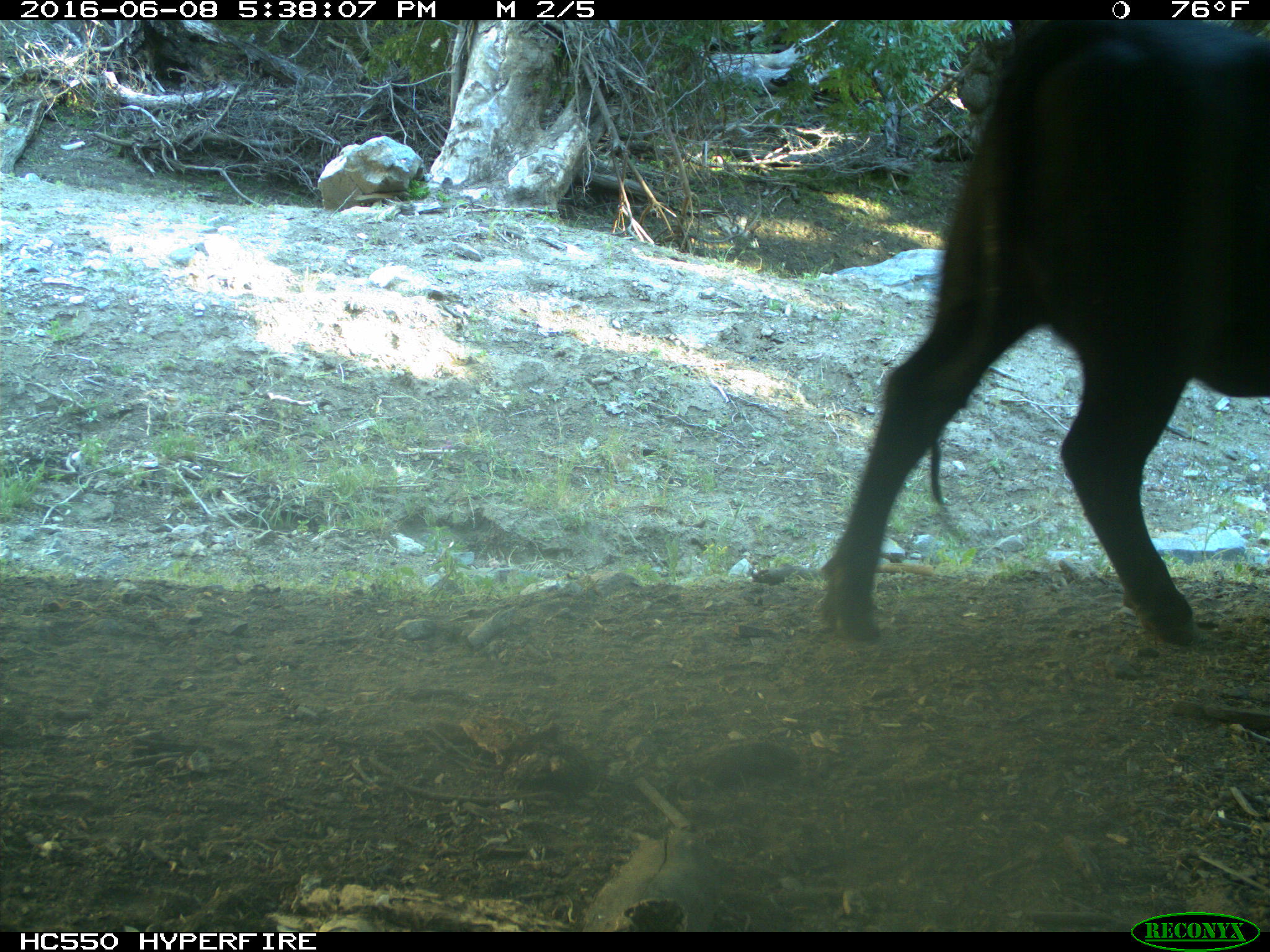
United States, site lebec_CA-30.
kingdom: Animalia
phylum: Chordata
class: Mammalia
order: Artiodactyla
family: Bovidae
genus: Bos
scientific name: Bos taurus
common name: domestic cow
Bos taurus (domestic cow).